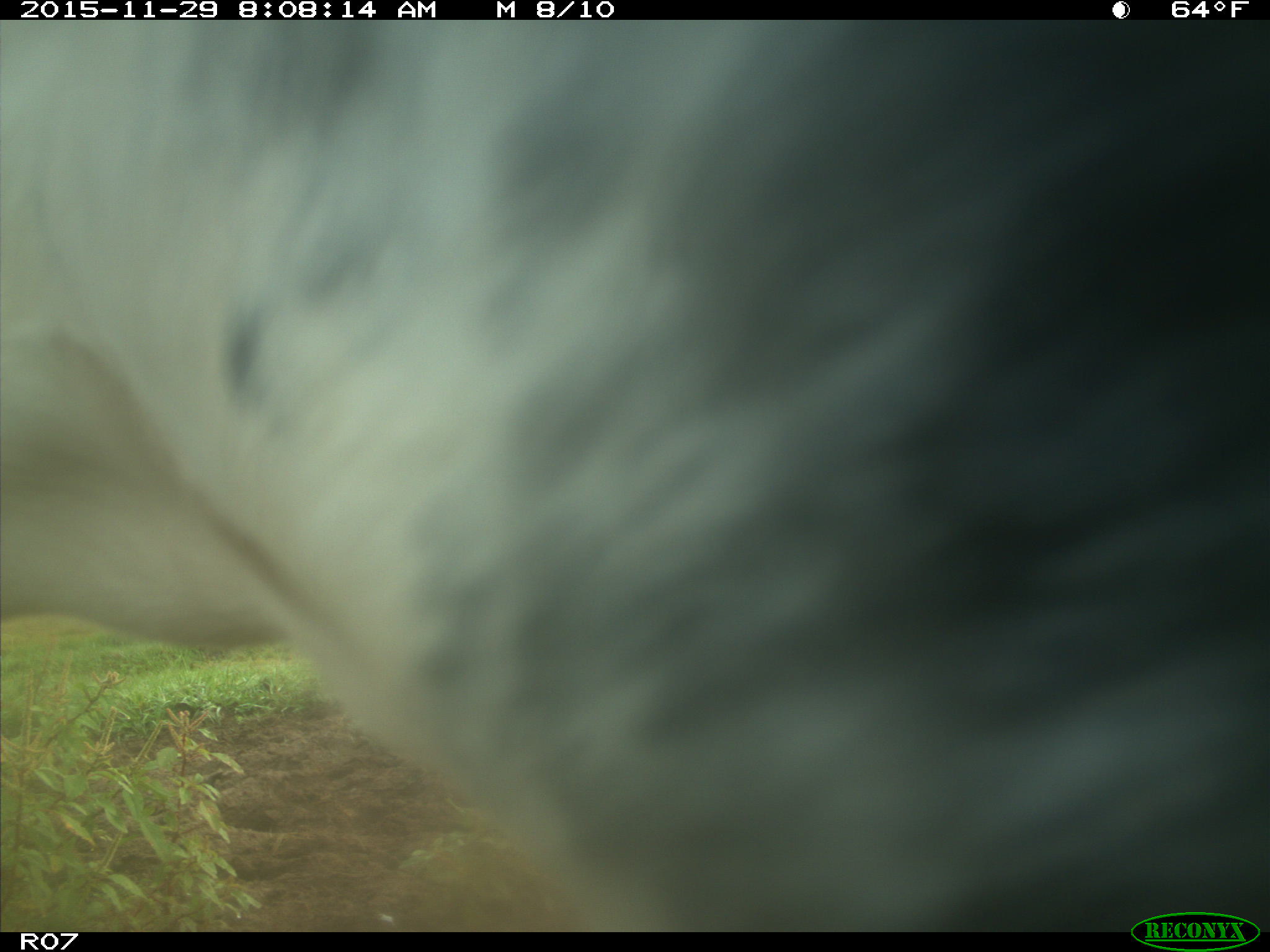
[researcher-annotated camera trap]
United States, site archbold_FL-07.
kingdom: Animalia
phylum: Chordata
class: Mammalia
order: Artiodactyla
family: Bovidae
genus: Bos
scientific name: Bos taurus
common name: domestic cow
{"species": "Bos taurus (domestic cow)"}